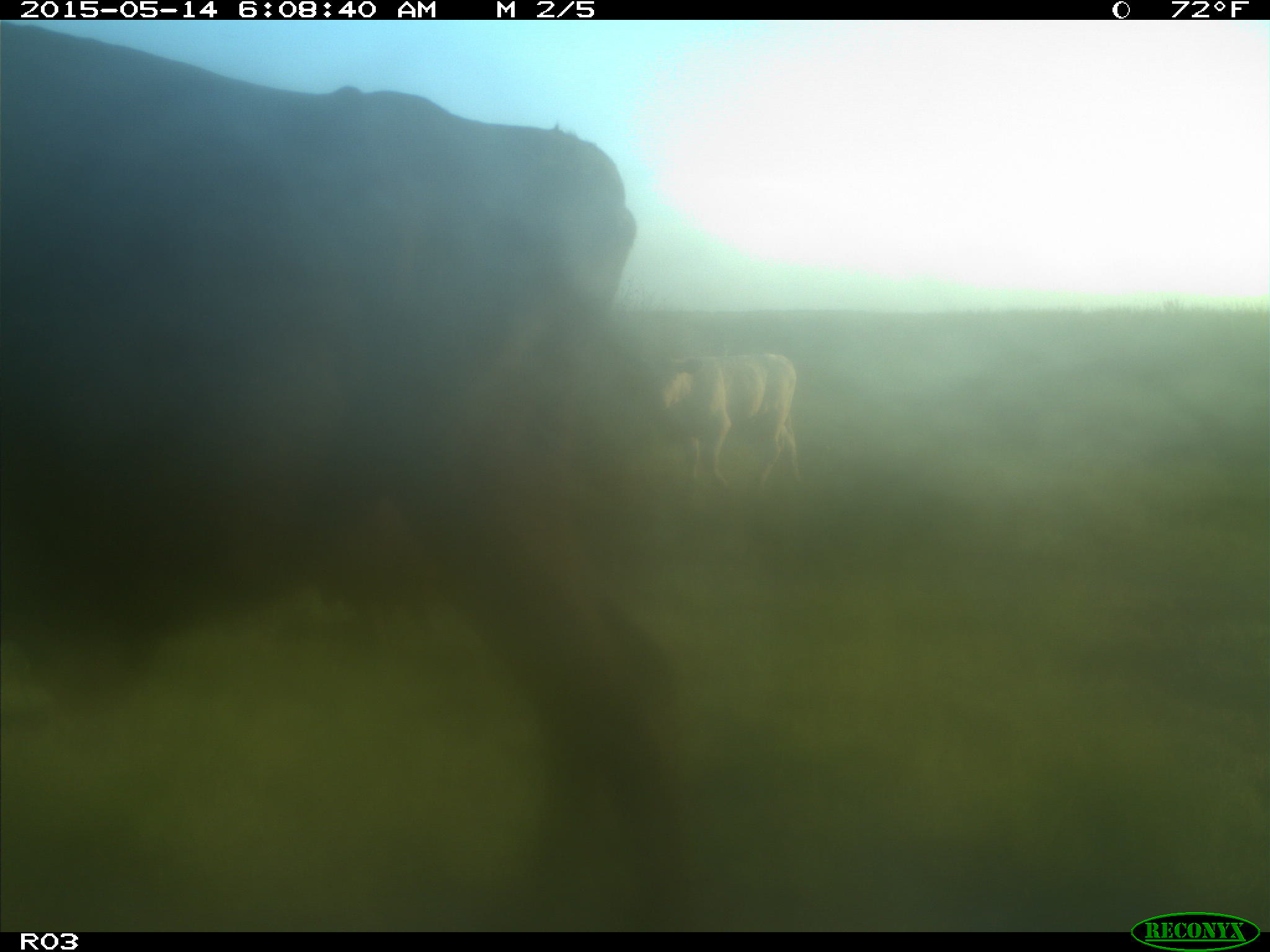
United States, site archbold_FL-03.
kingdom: Animalia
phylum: Chordata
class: Mammalia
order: Artiodactyla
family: Bovidae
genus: Bos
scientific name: Bos taurus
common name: domestic cow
Bos taurus (domestic cow).